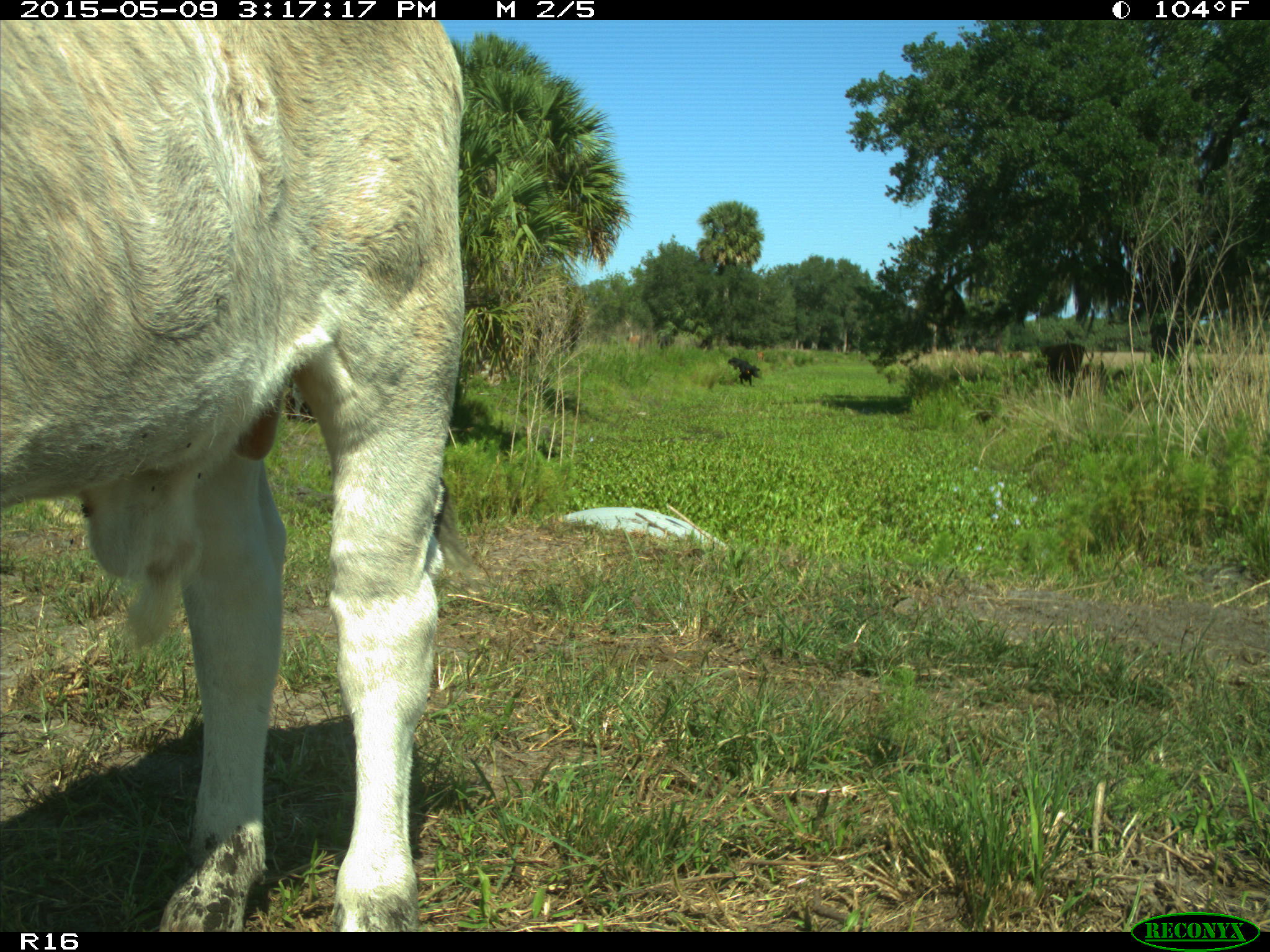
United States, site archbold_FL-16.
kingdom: Animalia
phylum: Chordata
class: Mammalia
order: Artiodactyla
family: Bovidae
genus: Bos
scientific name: Bos taurus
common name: domestic cow